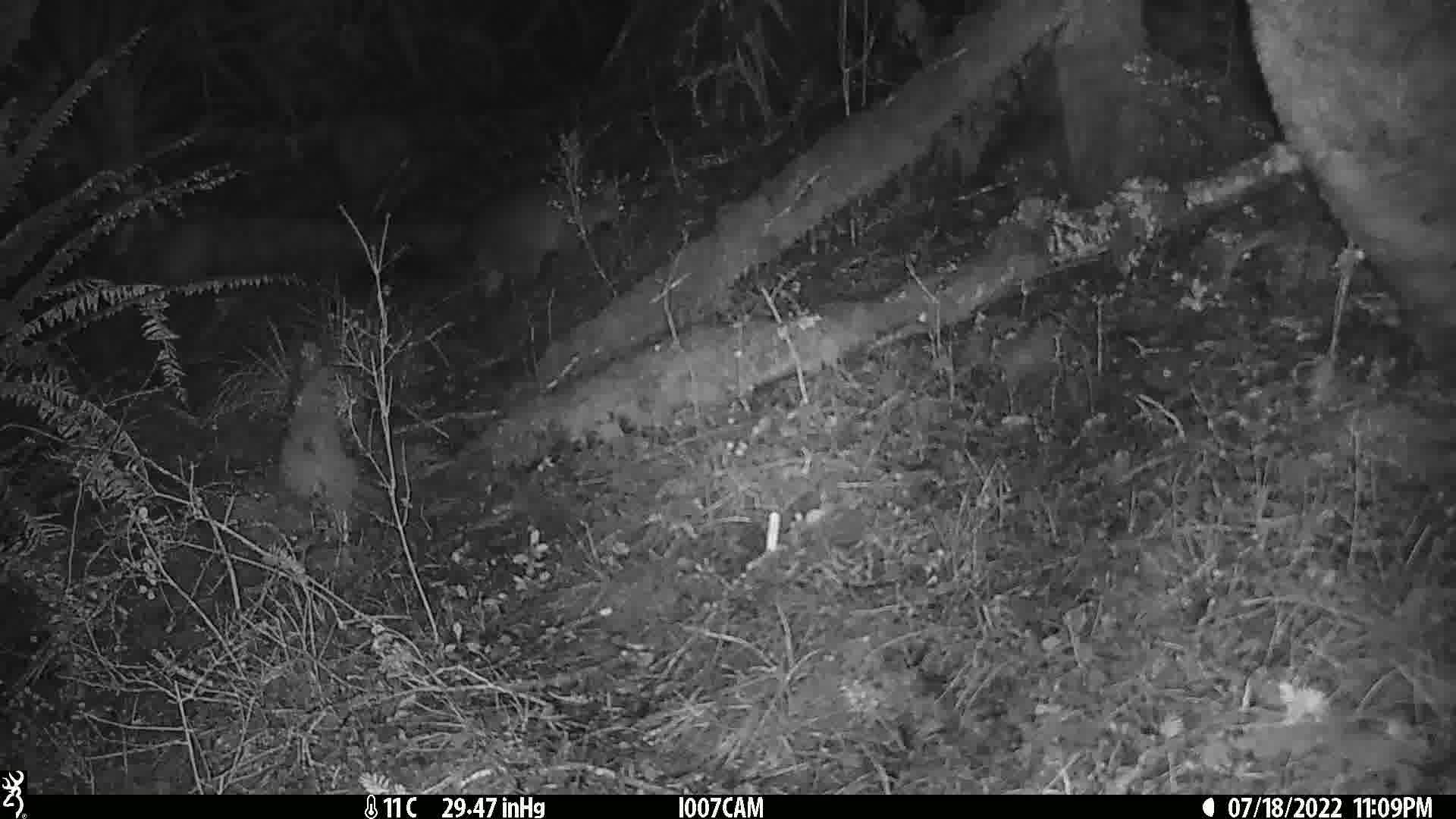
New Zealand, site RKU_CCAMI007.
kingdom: Animalia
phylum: Chordata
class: Mammalia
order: Diprotodontia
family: Phalangeridae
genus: Trichosurus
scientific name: Trichosurus vulpecula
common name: common brushtail possum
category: possum